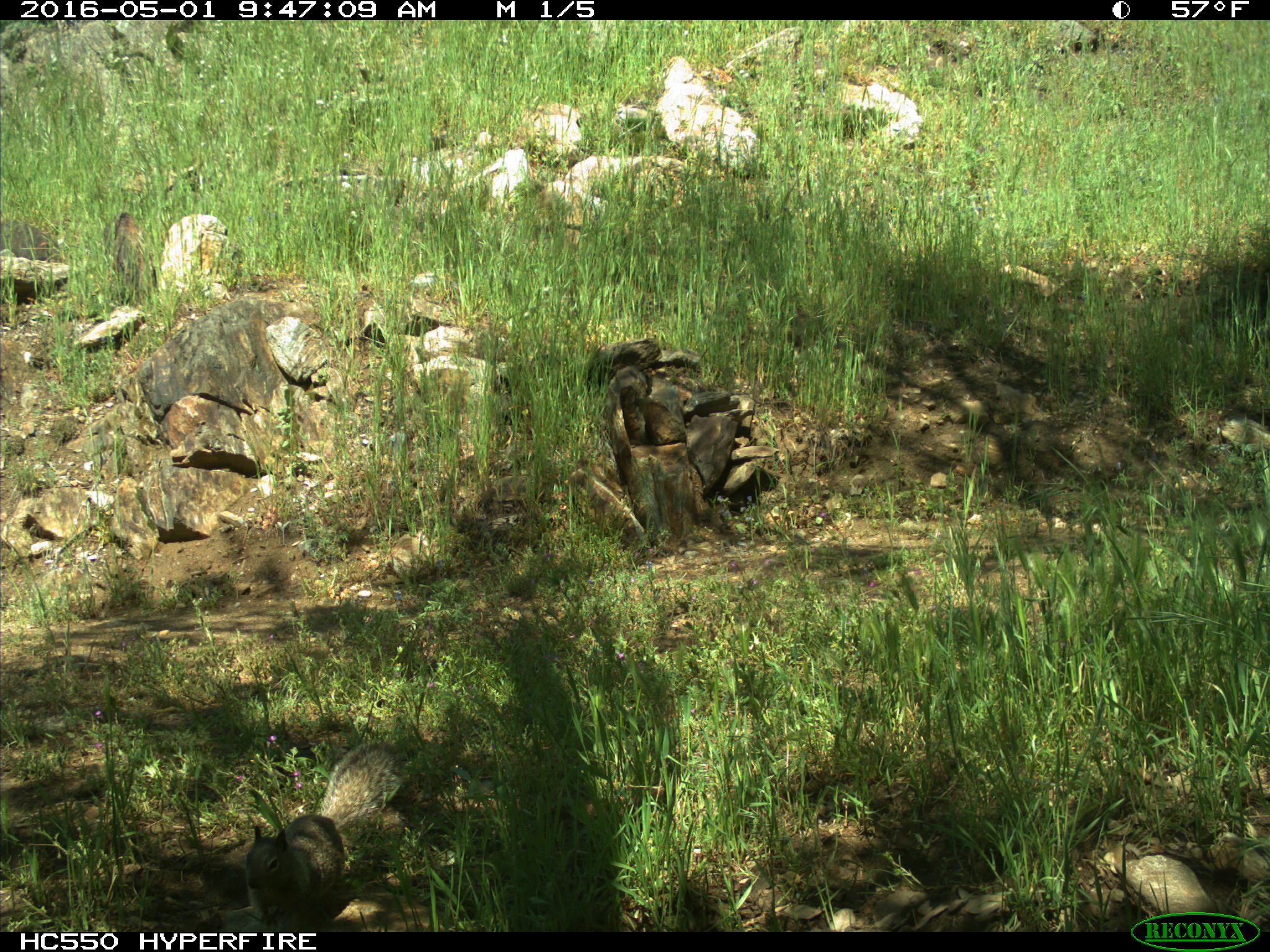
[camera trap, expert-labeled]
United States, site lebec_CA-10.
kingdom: Animalia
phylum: Chordata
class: Mammalia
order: Rodentia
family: Sciuridae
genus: Sciurus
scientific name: Sciurus carolinensis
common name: eastern gray squirrel